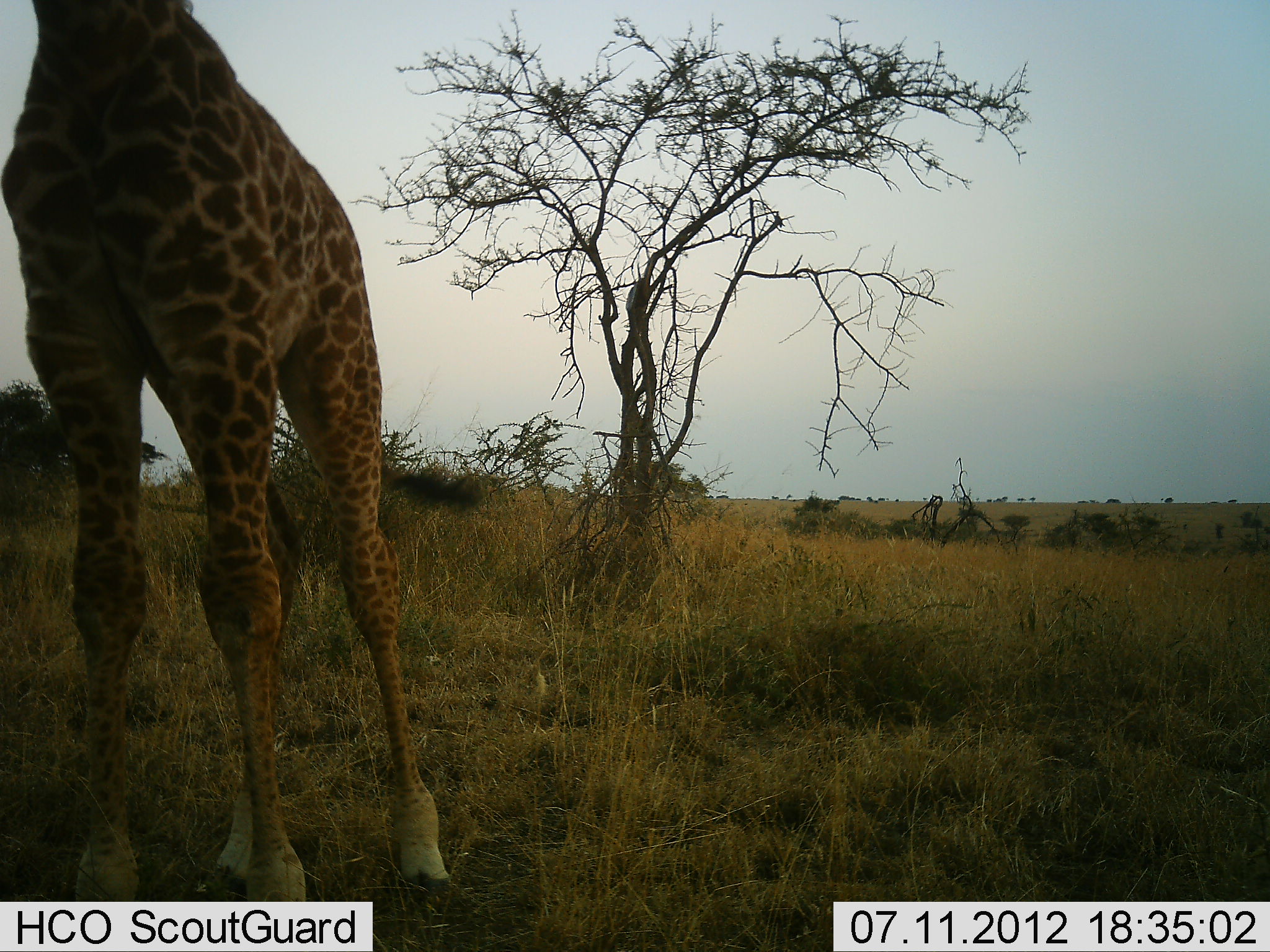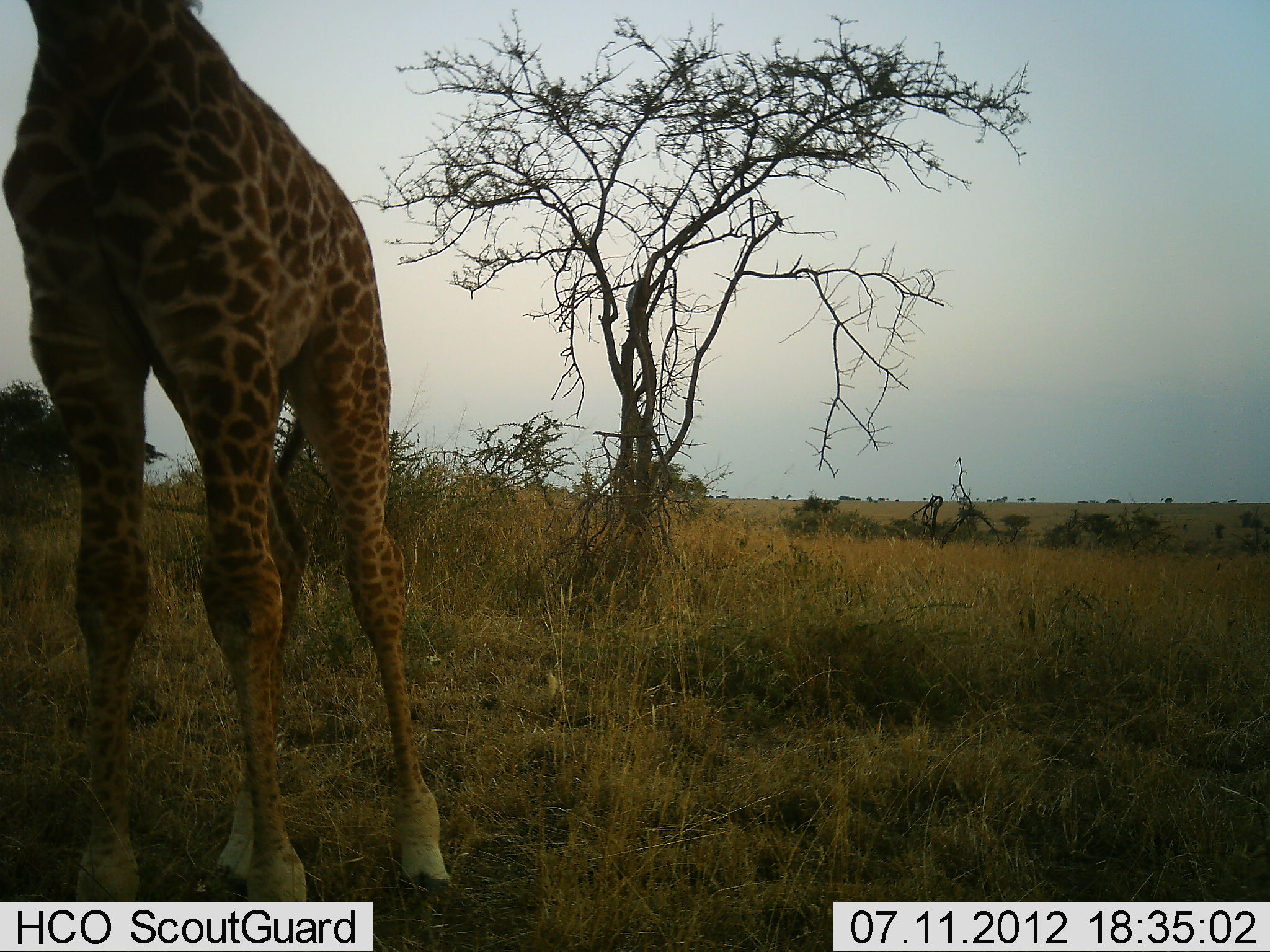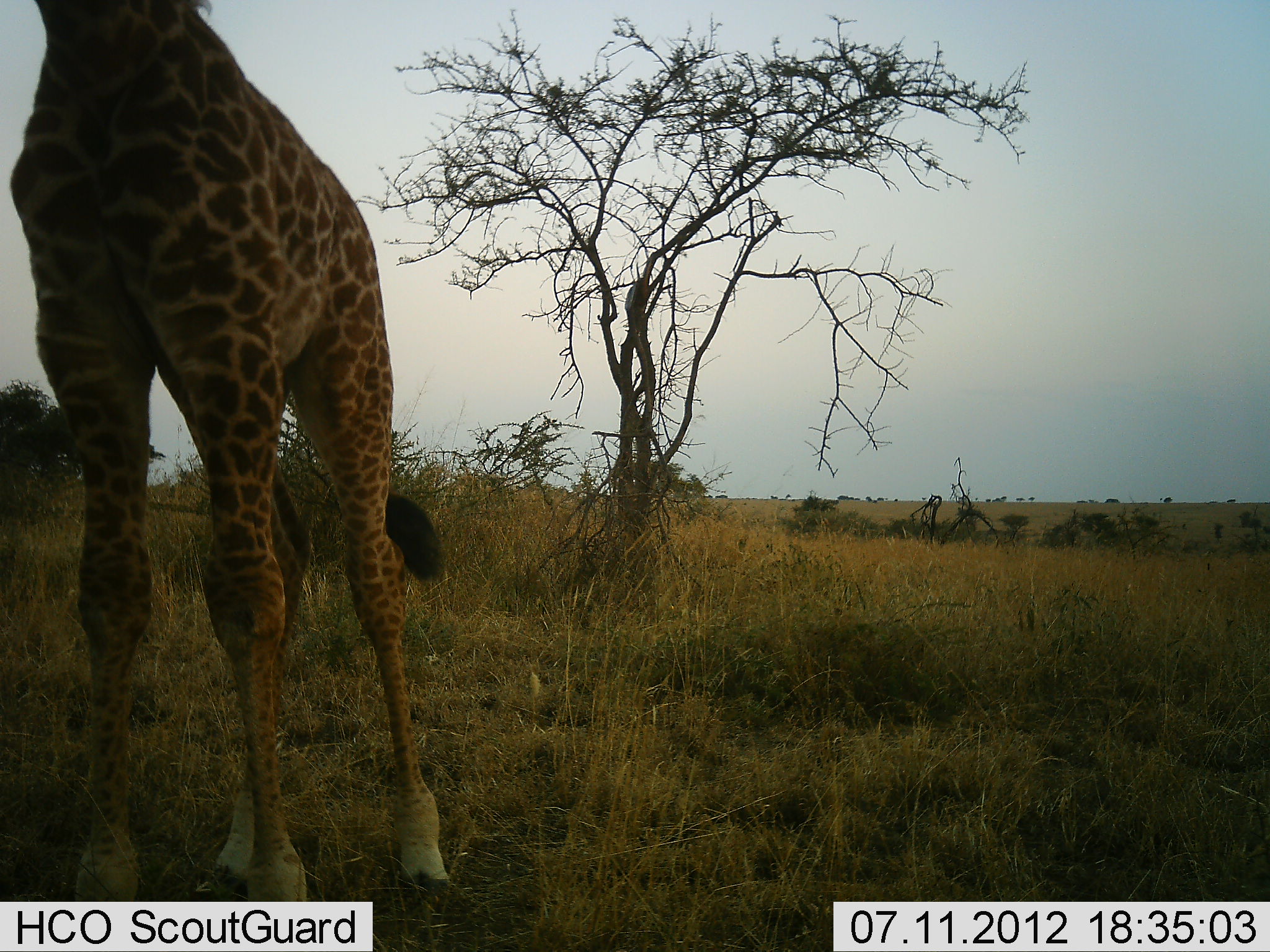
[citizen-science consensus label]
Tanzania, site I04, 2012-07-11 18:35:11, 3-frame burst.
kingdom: Animalia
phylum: Chordata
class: Mammalia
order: Artiodactyla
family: Giraffidae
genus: Giraffa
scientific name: Giraffa camelopardalis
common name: giraffe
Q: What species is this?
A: Giraffe (Giraffa camelopardalis).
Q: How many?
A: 1.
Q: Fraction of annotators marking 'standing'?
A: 80%.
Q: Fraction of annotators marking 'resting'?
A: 0%.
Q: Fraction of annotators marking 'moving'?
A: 0%.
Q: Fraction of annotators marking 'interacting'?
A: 0%.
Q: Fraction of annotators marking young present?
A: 20%.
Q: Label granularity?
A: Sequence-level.